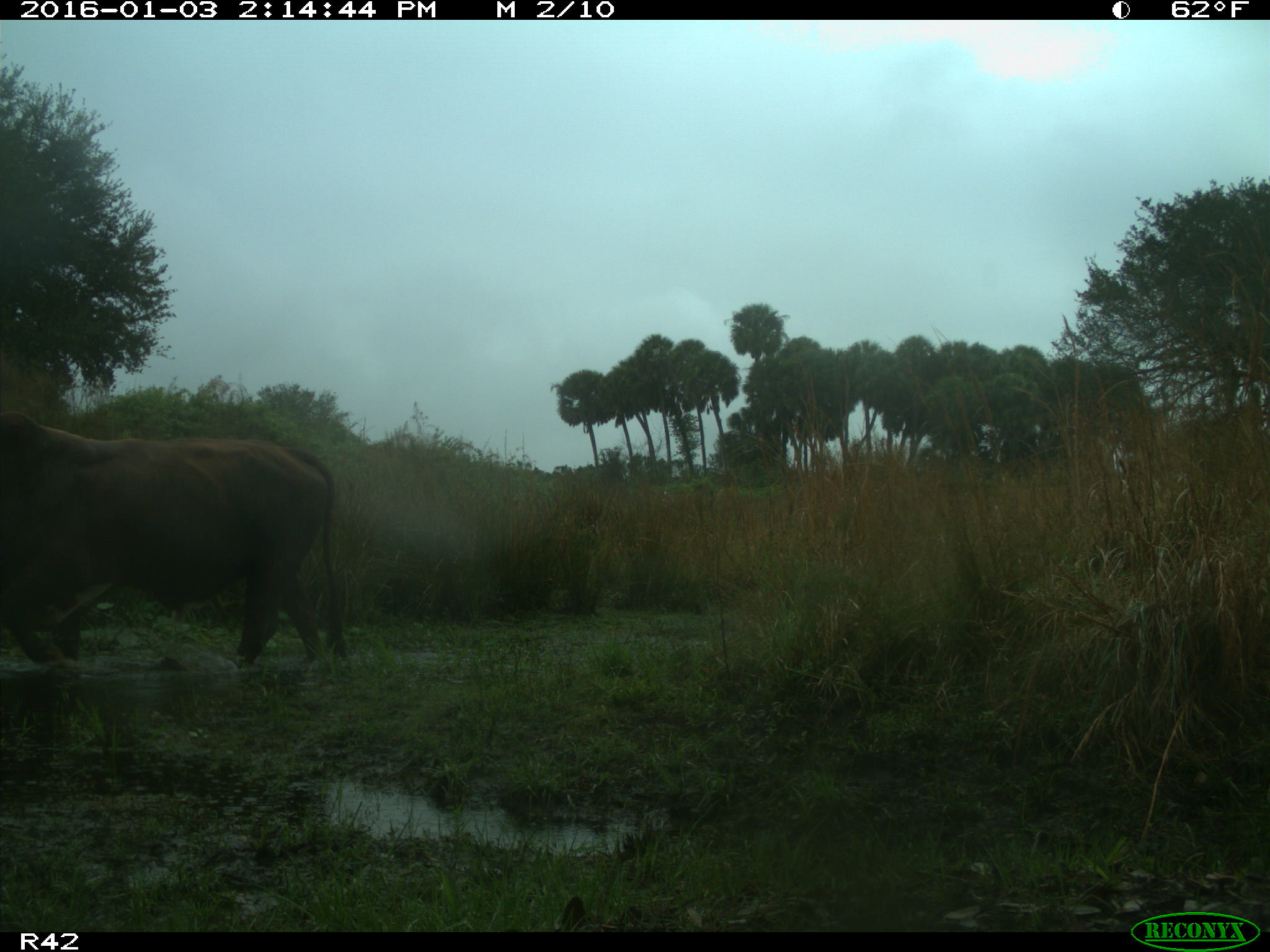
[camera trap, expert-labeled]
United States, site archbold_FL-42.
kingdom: Animalia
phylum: Chordata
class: Mammalia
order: Artiodactyla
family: Bovidae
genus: Bos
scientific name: Bos taurus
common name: domestic cow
Bos taurus (domestic cow).